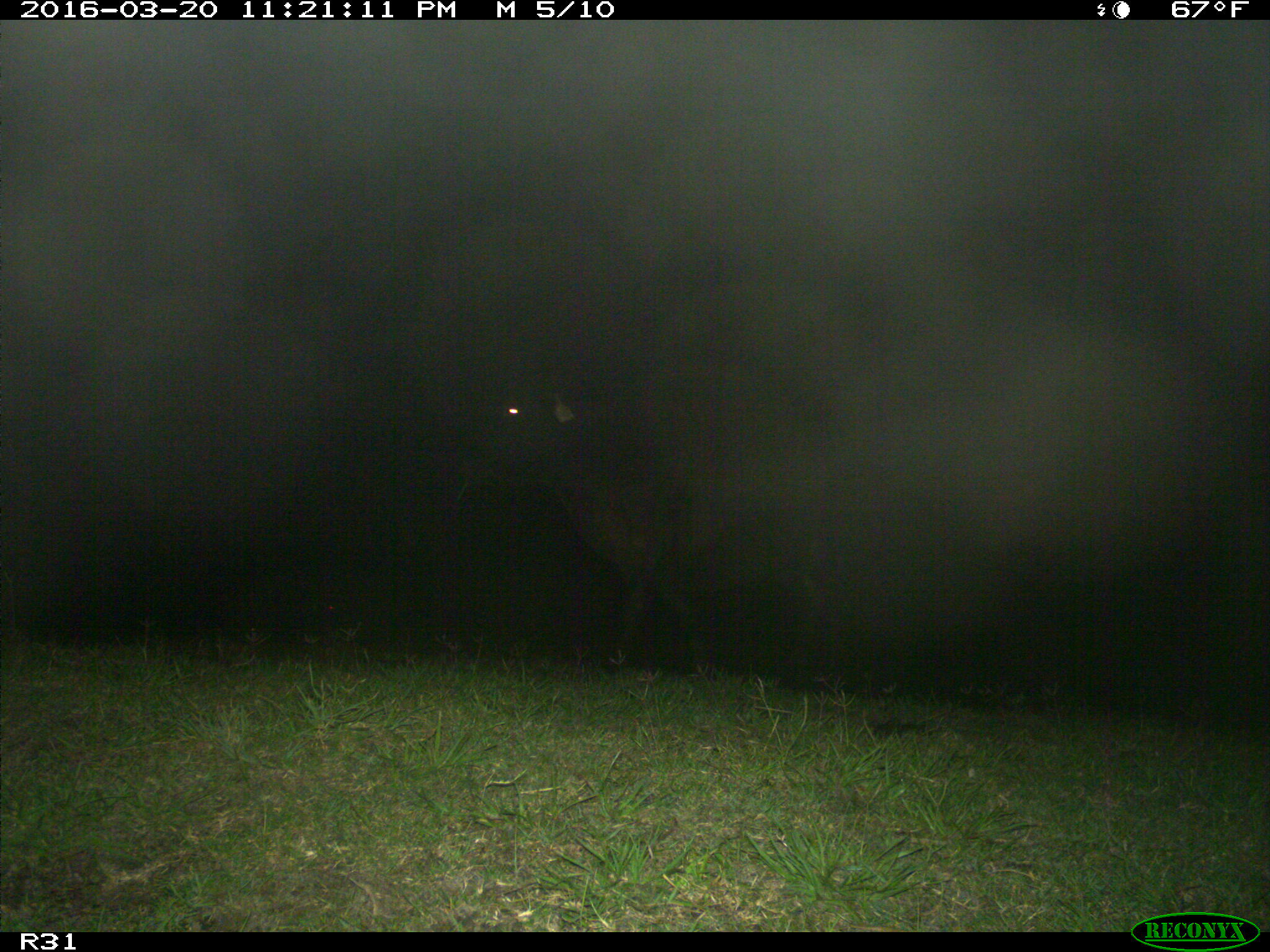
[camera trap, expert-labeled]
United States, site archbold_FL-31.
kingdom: Animalia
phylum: Chordata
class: Mammalia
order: Artiodactyla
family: Bovidae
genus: Bos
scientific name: Bos taurus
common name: domestic cow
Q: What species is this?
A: Bos taurus (domestic cow).